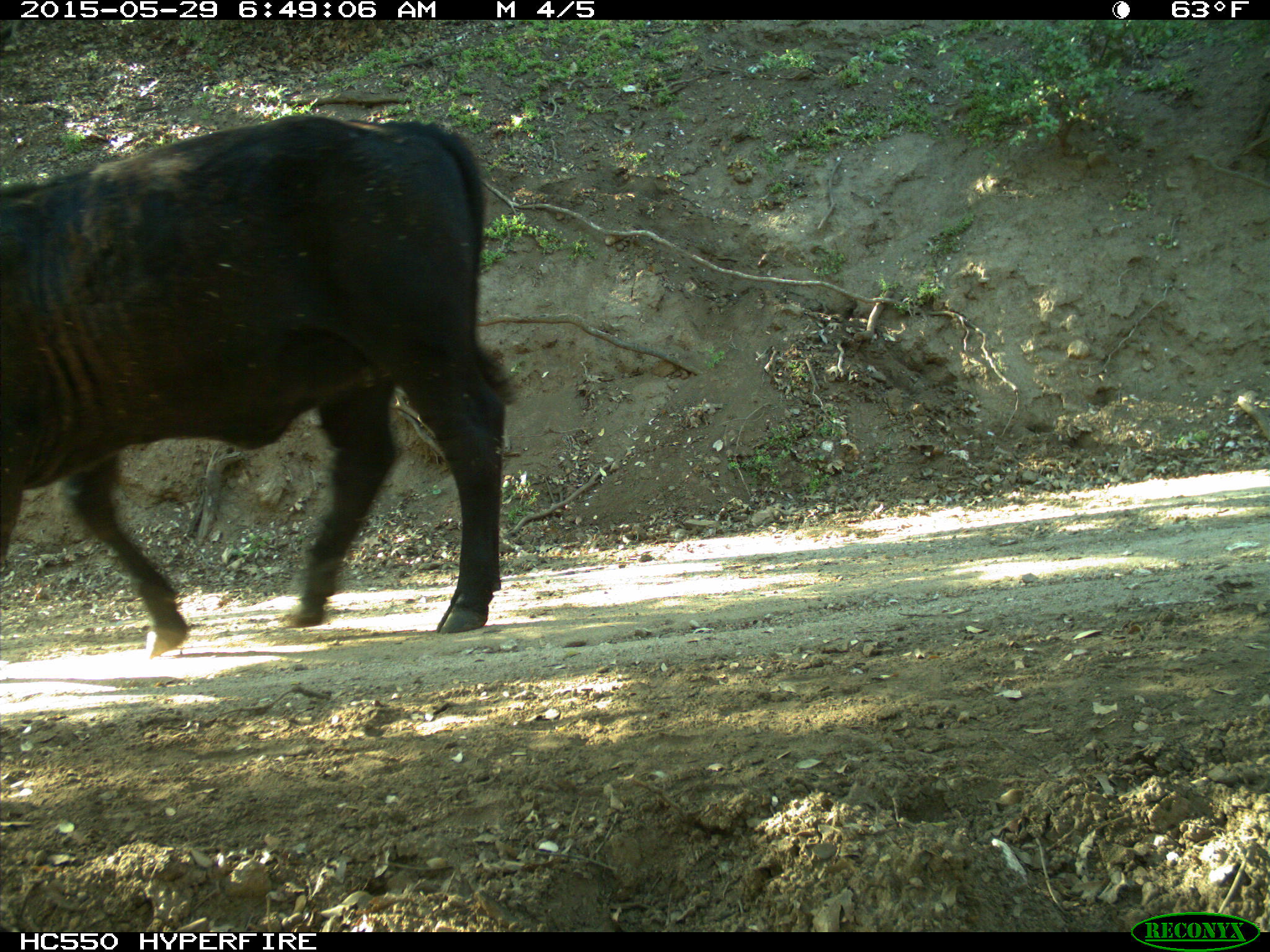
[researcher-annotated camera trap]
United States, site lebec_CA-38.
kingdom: Animalia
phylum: Chordata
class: Mammalia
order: Artiodactyla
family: Bovidae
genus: Bos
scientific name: Bos taurus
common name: domestic cow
Bos taurus (domestic cow).